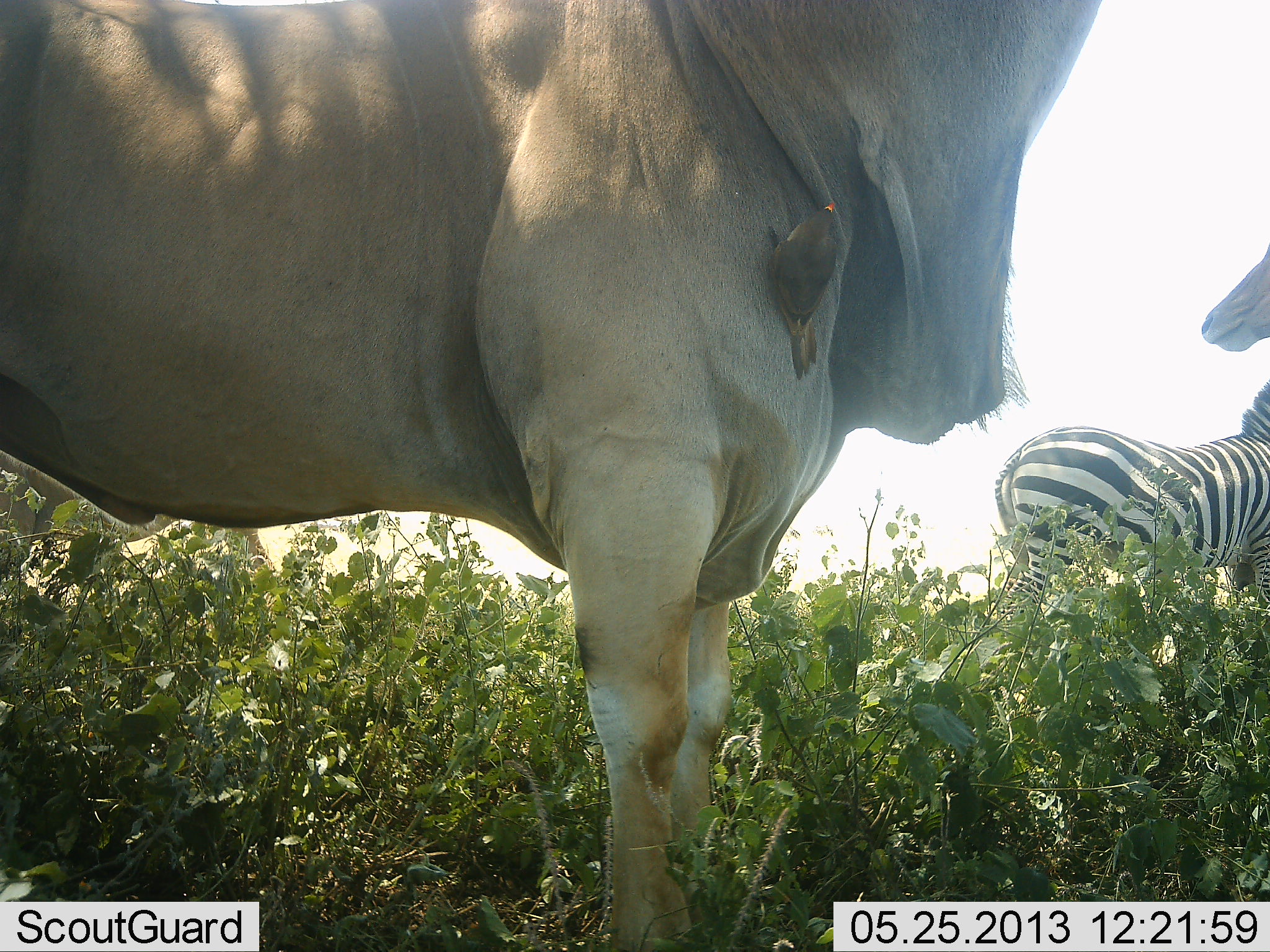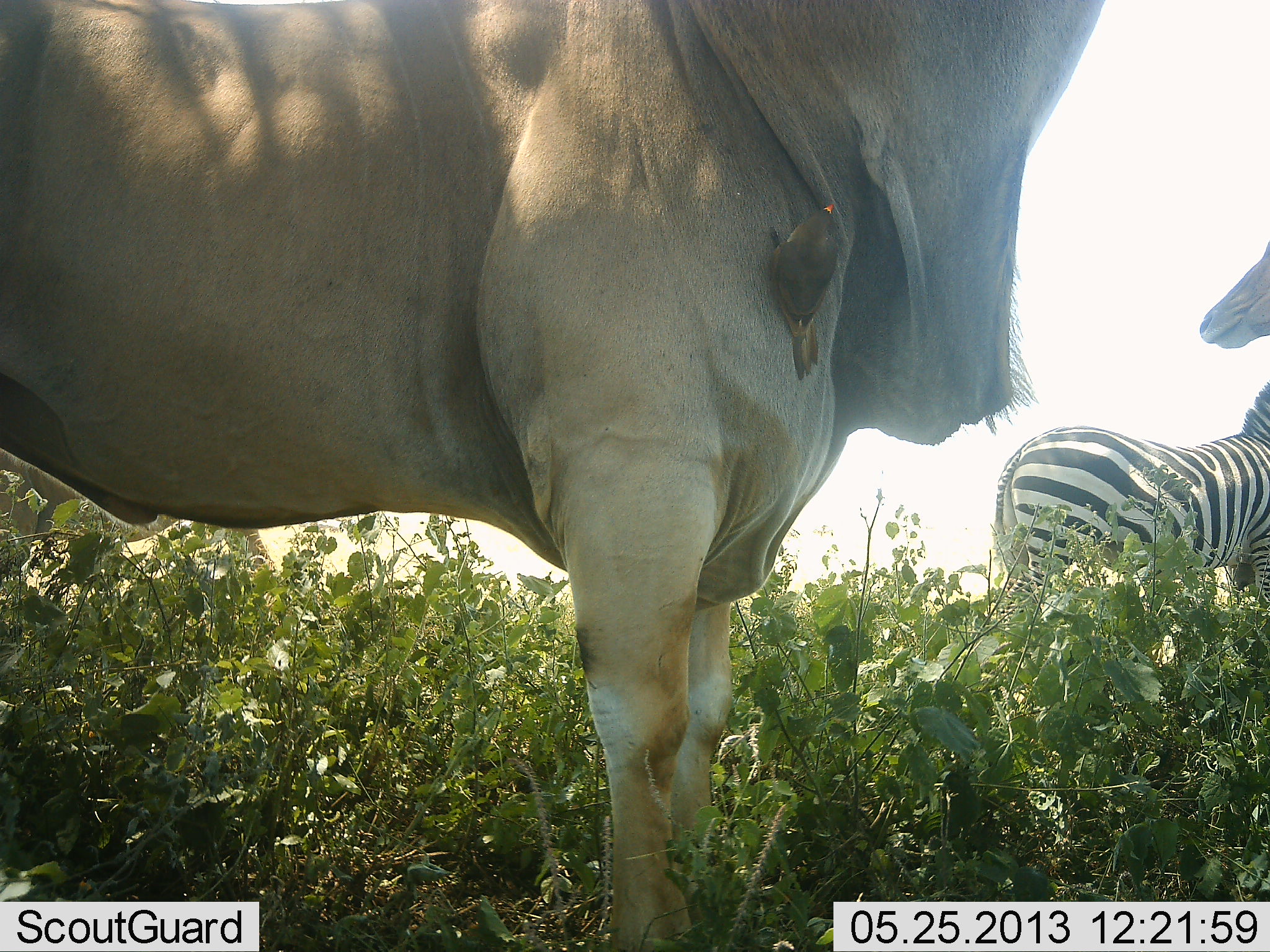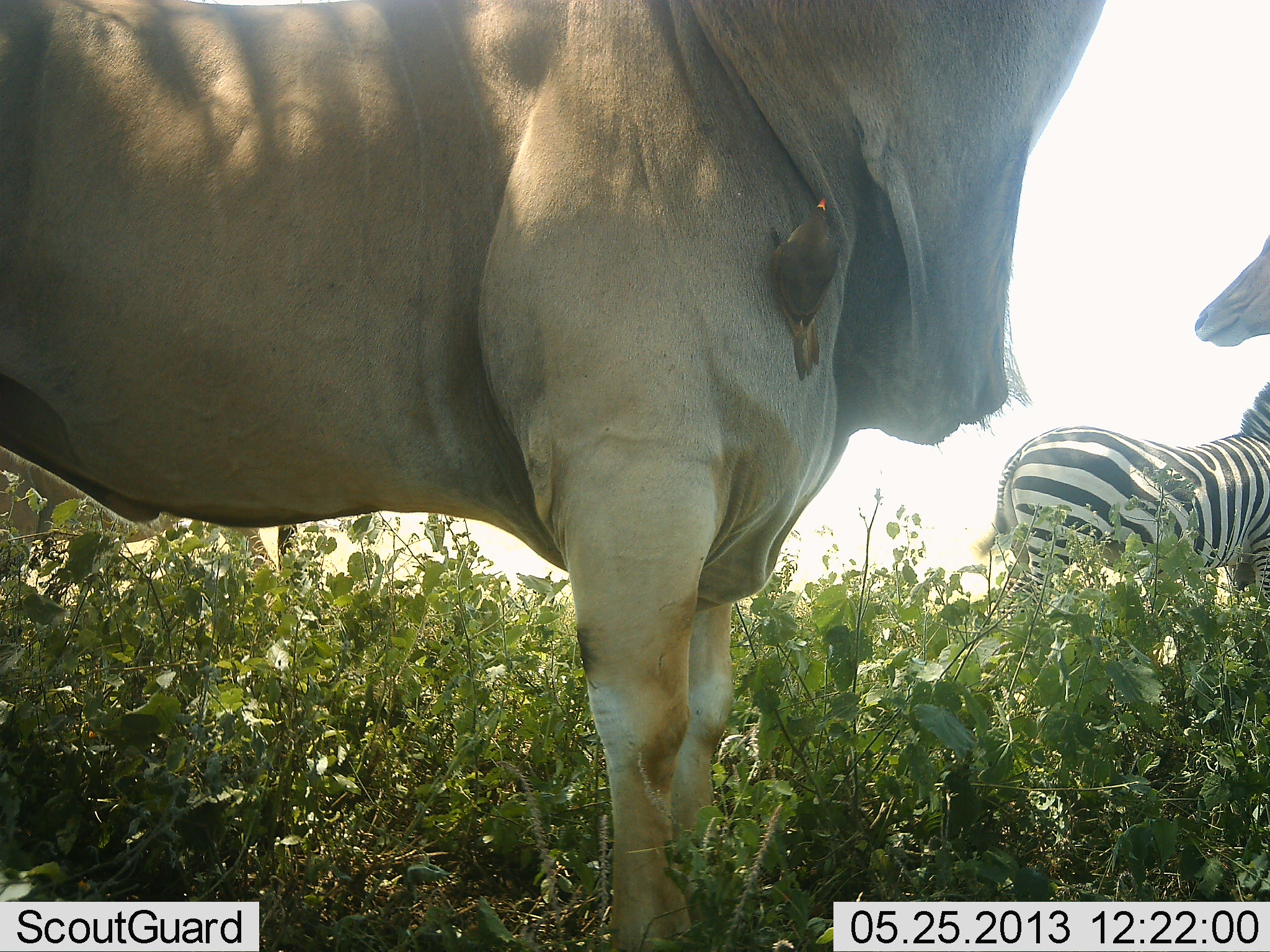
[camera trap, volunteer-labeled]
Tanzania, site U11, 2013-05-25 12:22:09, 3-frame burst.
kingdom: Animalia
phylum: Chordata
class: Mammalia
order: Artiodactyla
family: Bovidae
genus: Tragelaphus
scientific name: Tragelaphus oryx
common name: eland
Eland (Tragelaphus oryx), count 2. Behavior (volunteer vote fractions): standing 95%, resting 5%, moving 0%, interacting 0%. Young present (vote fraction): 0%. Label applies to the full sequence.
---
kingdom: Animalia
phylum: Chordata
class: Aves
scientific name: Aves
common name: bird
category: otherbird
Otherbird (bird) (Aves), count 1. Behavior (volunteer vote fractions): standing 55%, resting 30%, moving 0%, interacting 15%. Young present (vote fraction): 0%. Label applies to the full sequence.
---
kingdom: Animalia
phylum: Chordata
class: Mammalia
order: Perissodactyla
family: Equidae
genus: Equus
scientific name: Equus quagga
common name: plains zebra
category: zebra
Zebra (plains zebra) (Equus quagga), count 1. Behavior (volunteer vote fractions): standing 100%, resting 0%, moving 0%, interacting 4%. Young present (vote fraction): 0%. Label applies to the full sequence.